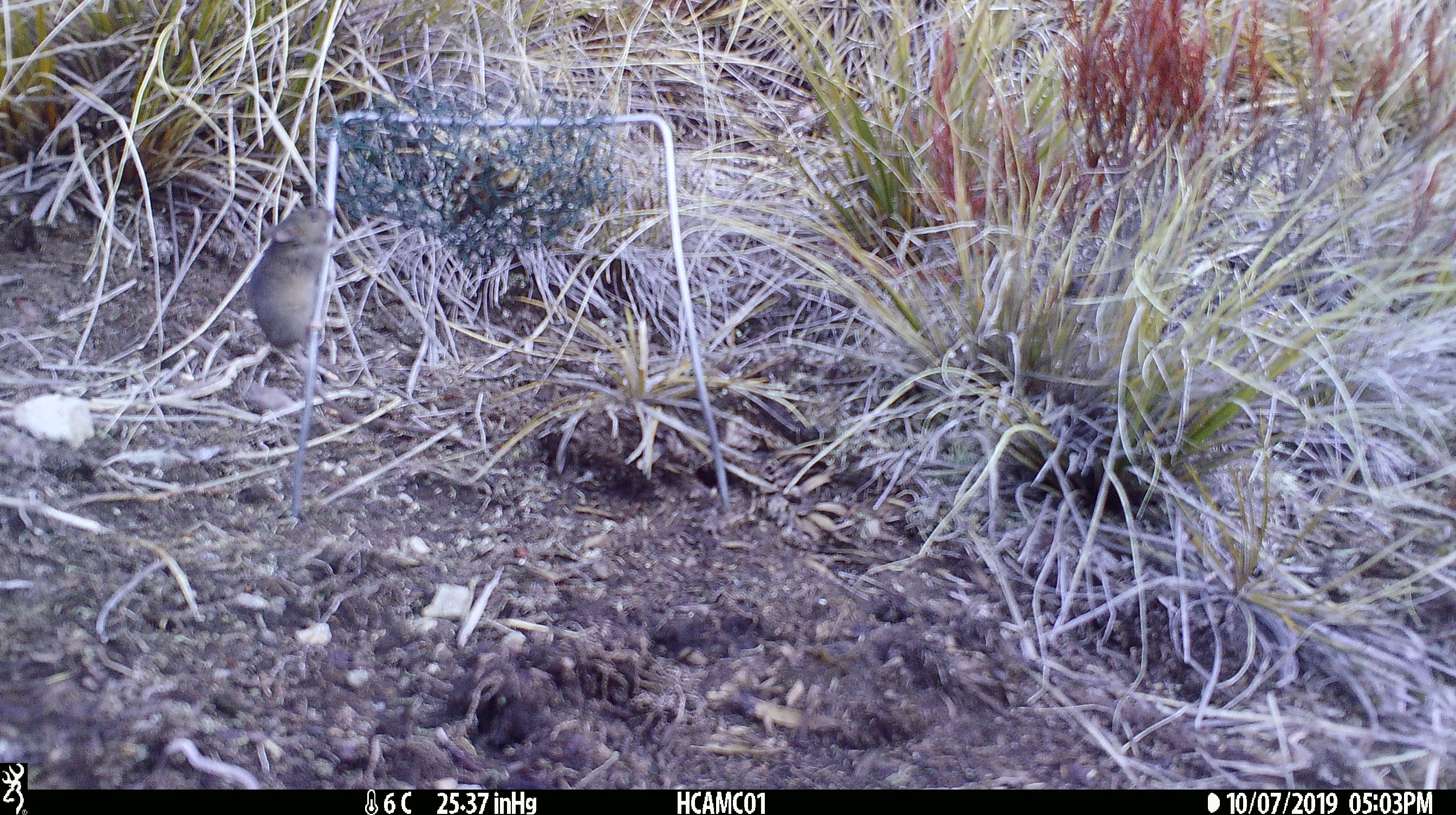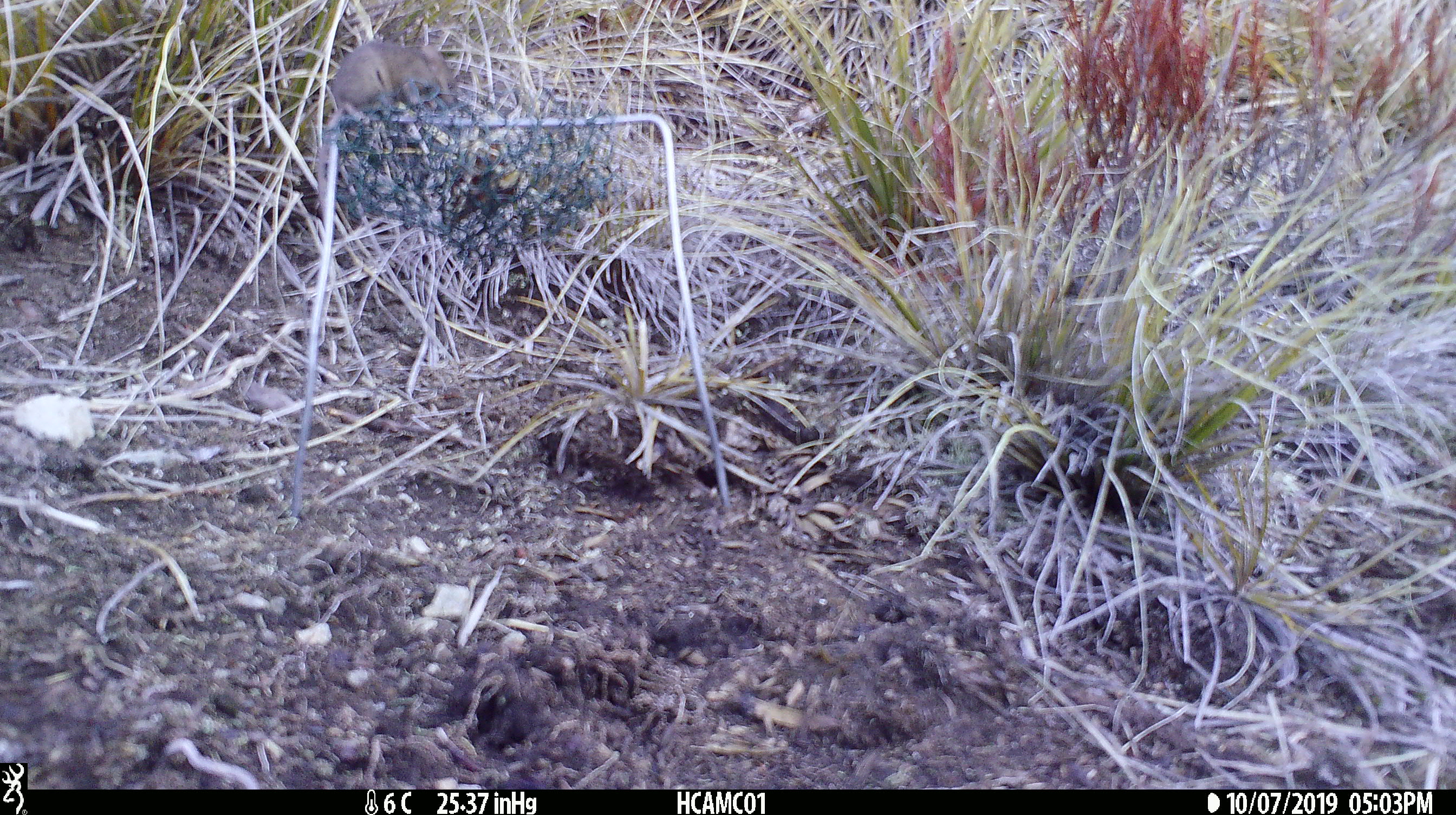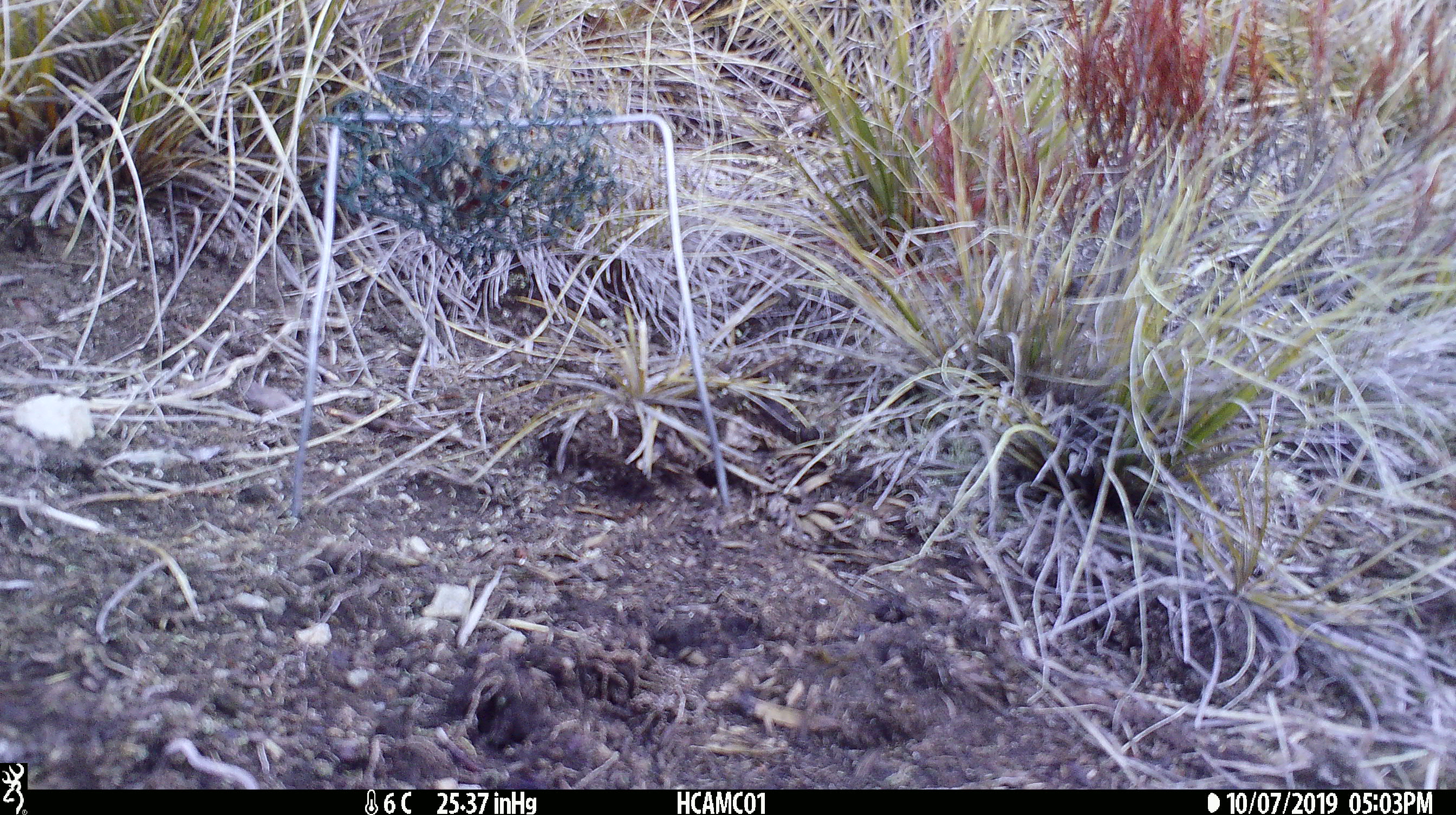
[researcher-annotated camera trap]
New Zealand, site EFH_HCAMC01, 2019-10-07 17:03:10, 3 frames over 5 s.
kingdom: Animalia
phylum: Chordata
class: Mammalia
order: Rodentia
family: Muridae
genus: Mus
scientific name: Mus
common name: mouse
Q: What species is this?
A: Mouse (Mus).